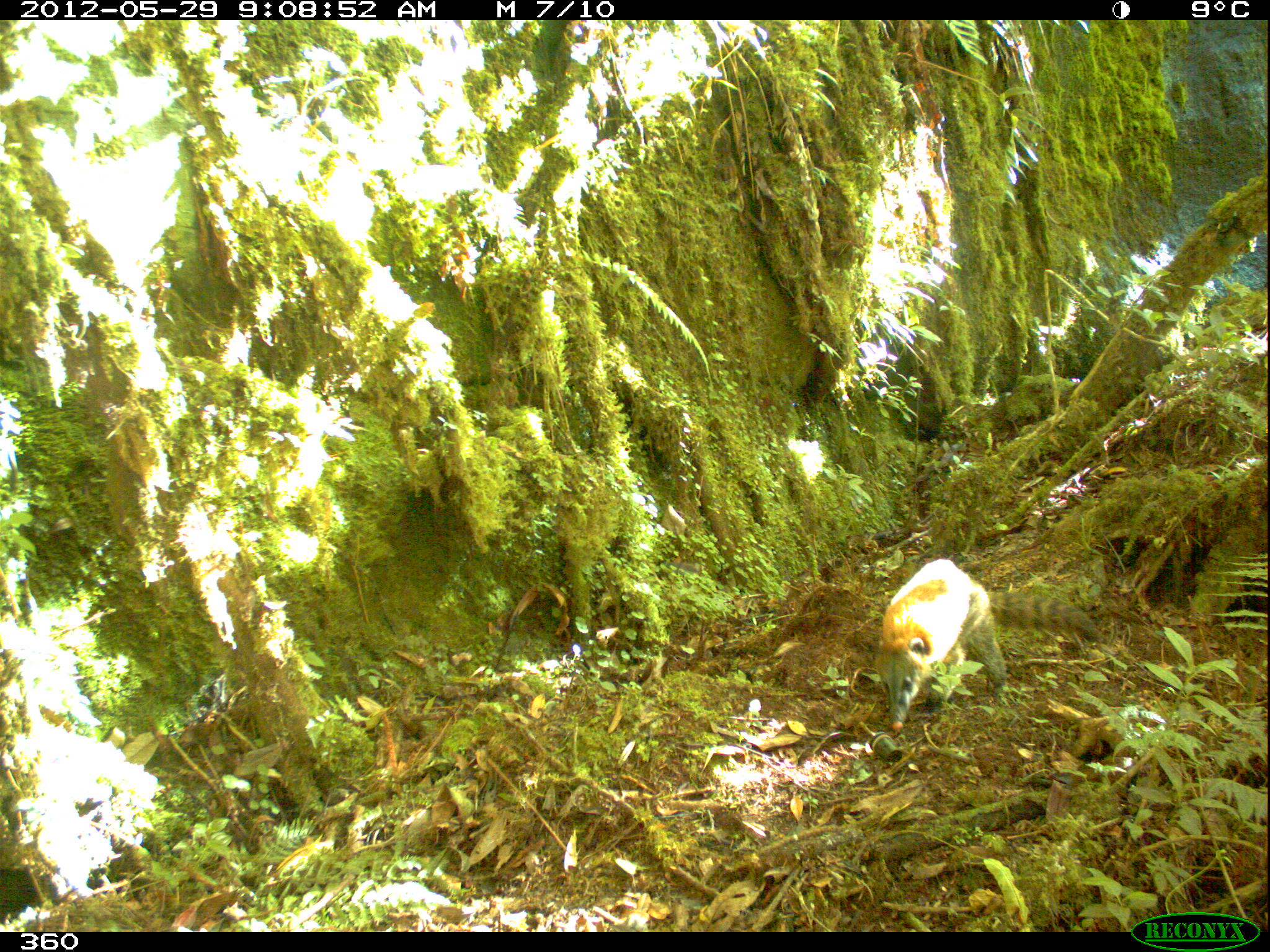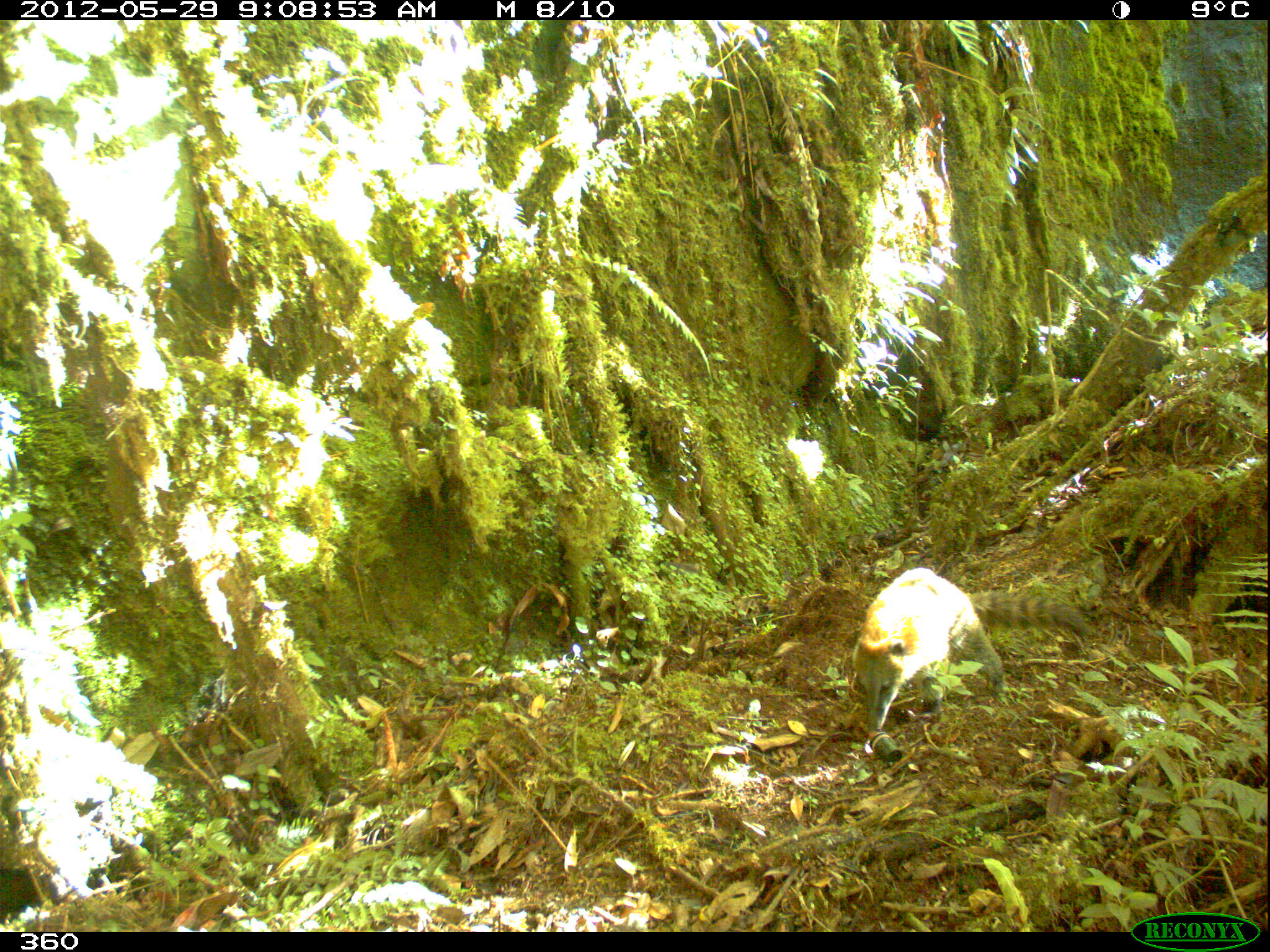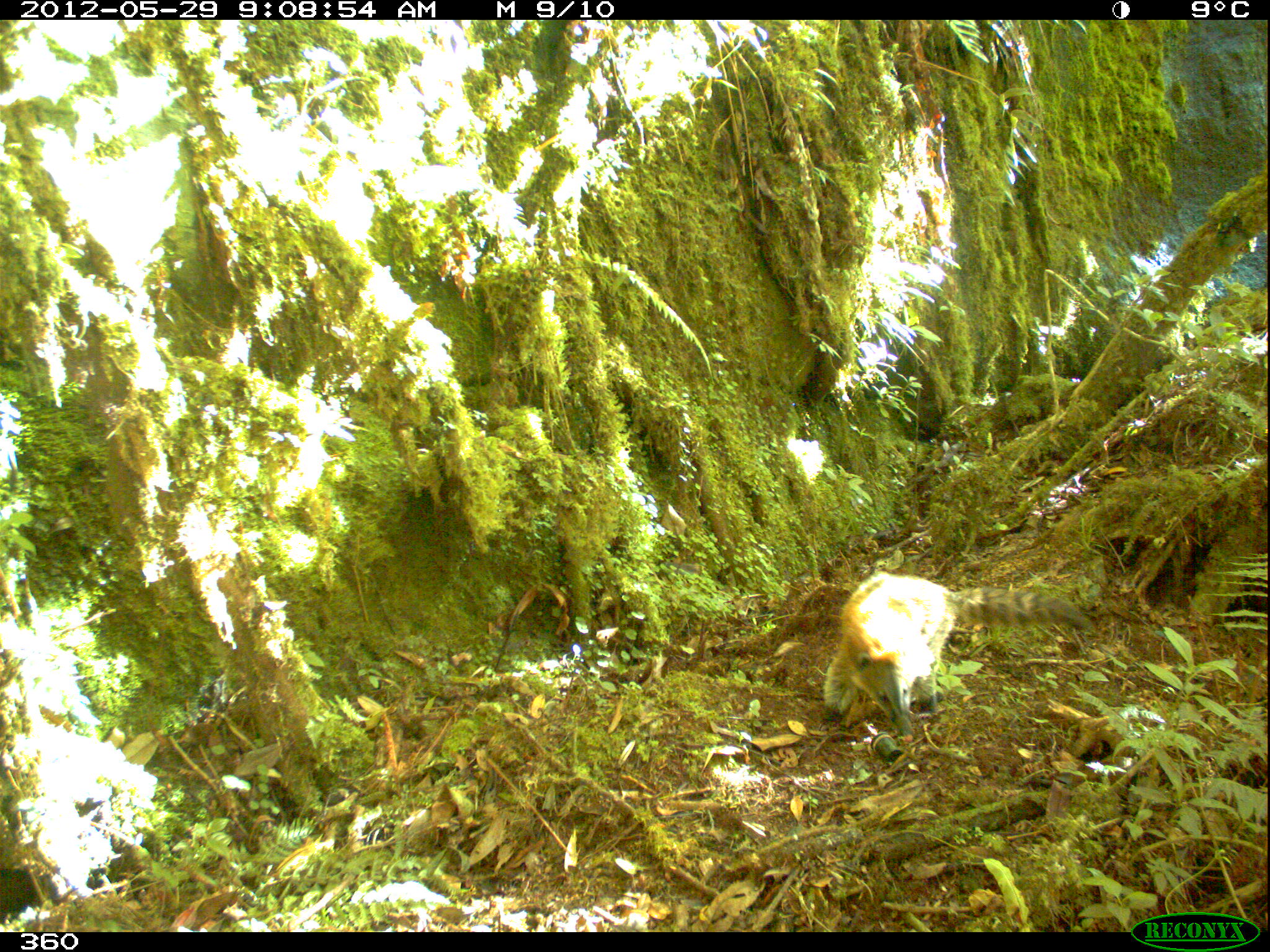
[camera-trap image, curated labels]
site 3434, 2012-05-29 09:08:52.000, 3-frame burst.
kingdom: Animalia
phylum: Chordata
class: Mammalia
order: Carnivora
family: Procyonidae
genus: Nasua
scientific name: Nasua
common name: coatis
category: unknown coati